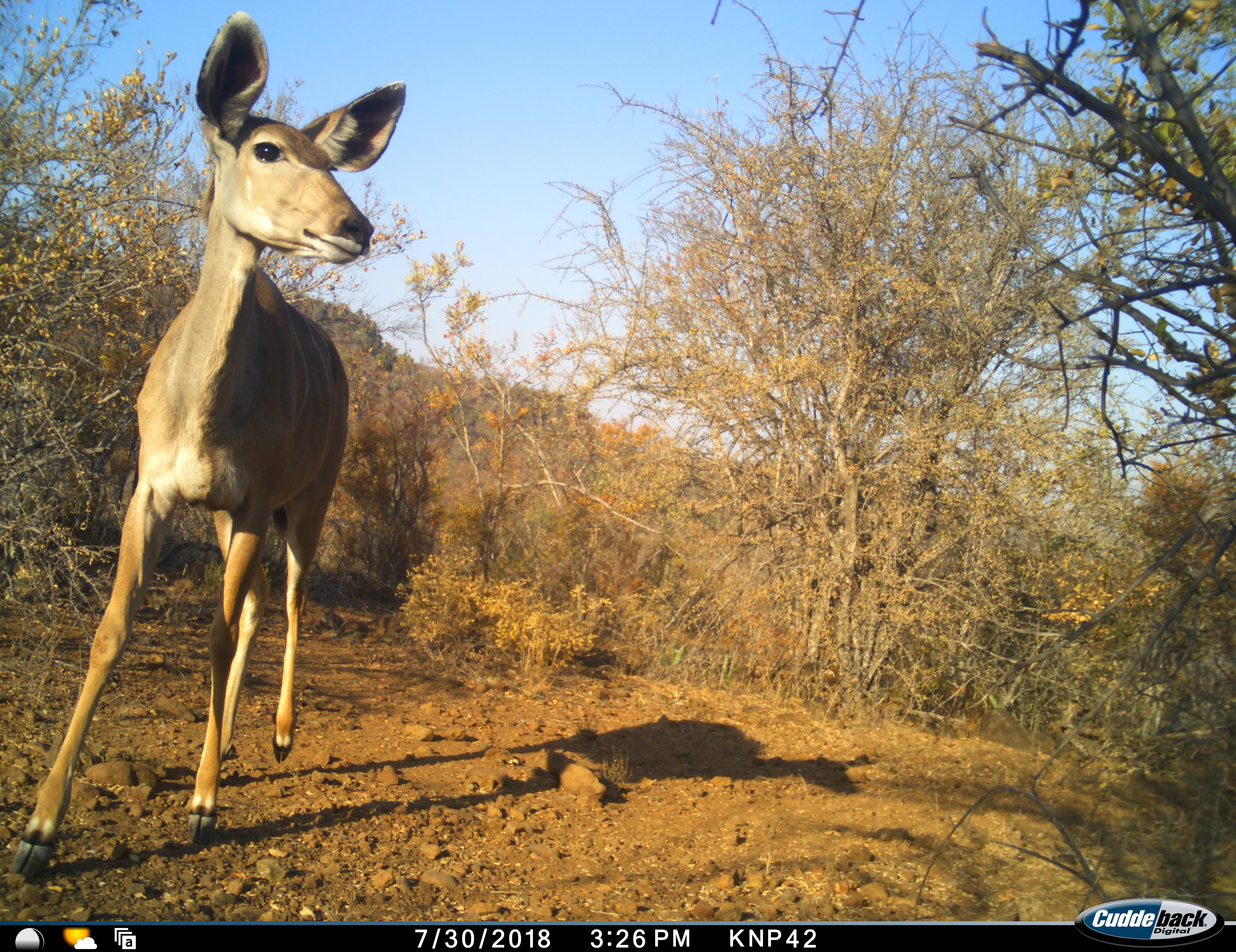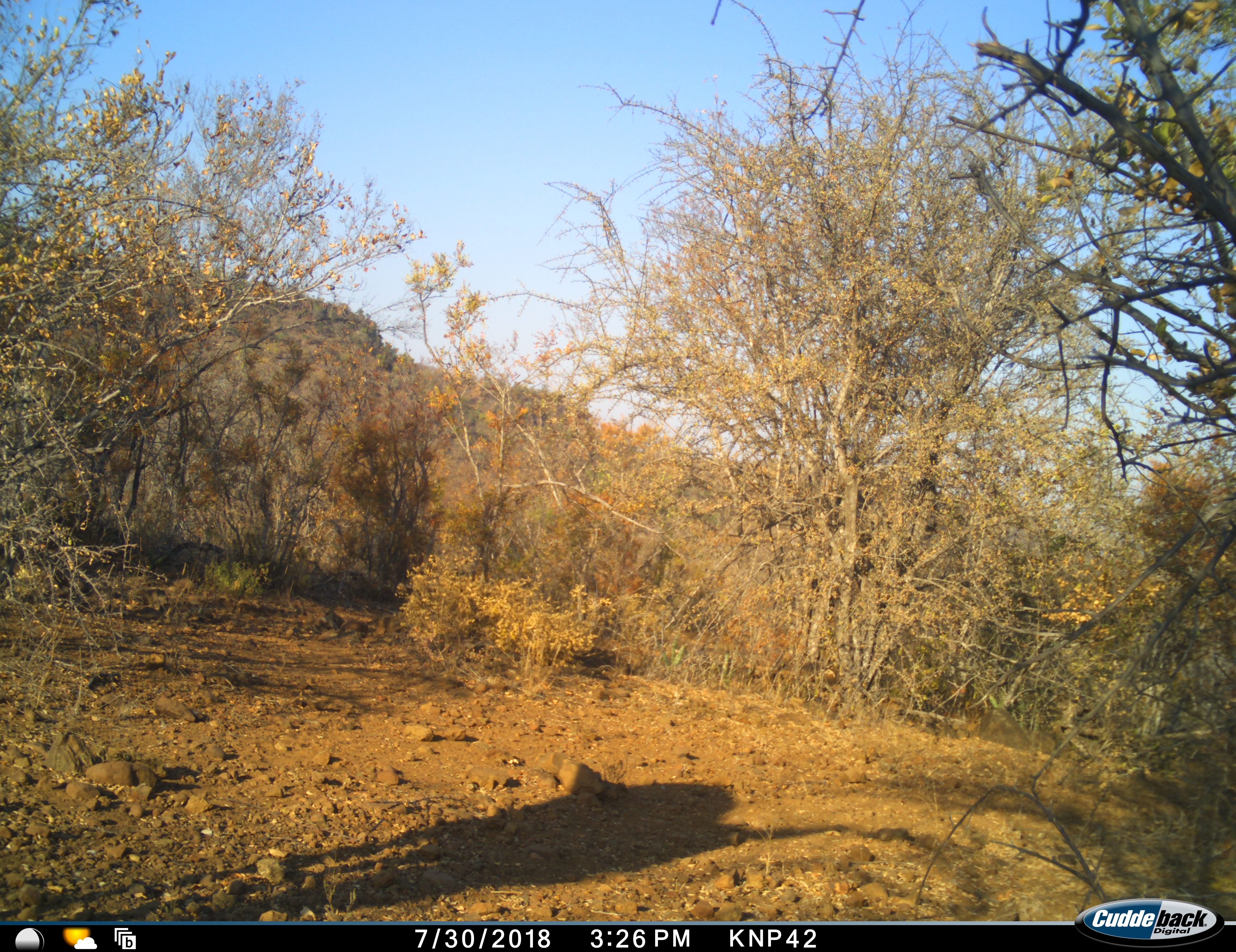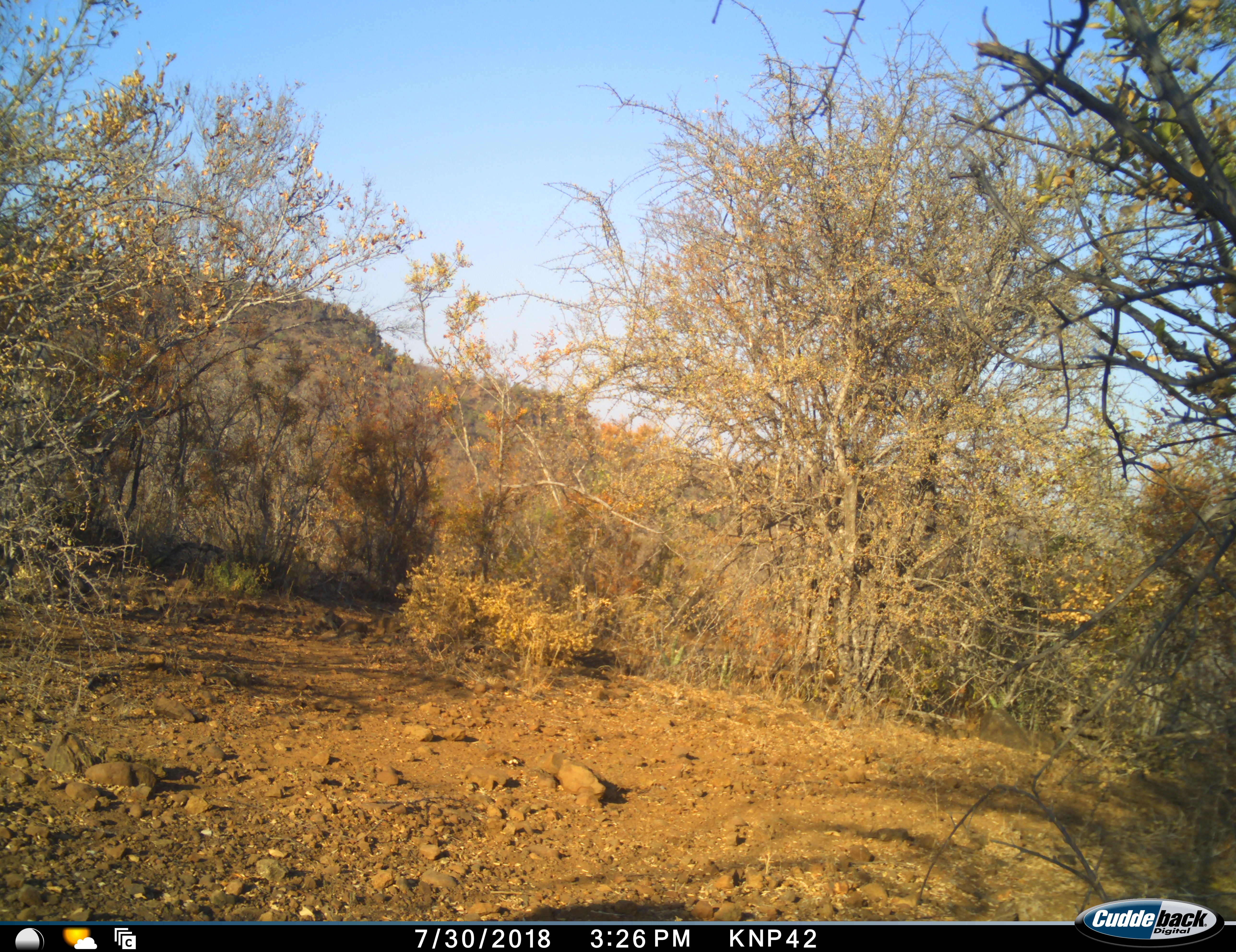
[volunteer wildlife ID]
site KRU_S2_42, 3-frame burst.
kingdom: Animalia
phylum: Chordata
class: Mammalia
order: Artiodactyla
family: Bovidae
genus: Tragelaphus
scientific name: Tragelaphus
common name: kudu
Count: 1.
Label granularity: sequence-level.